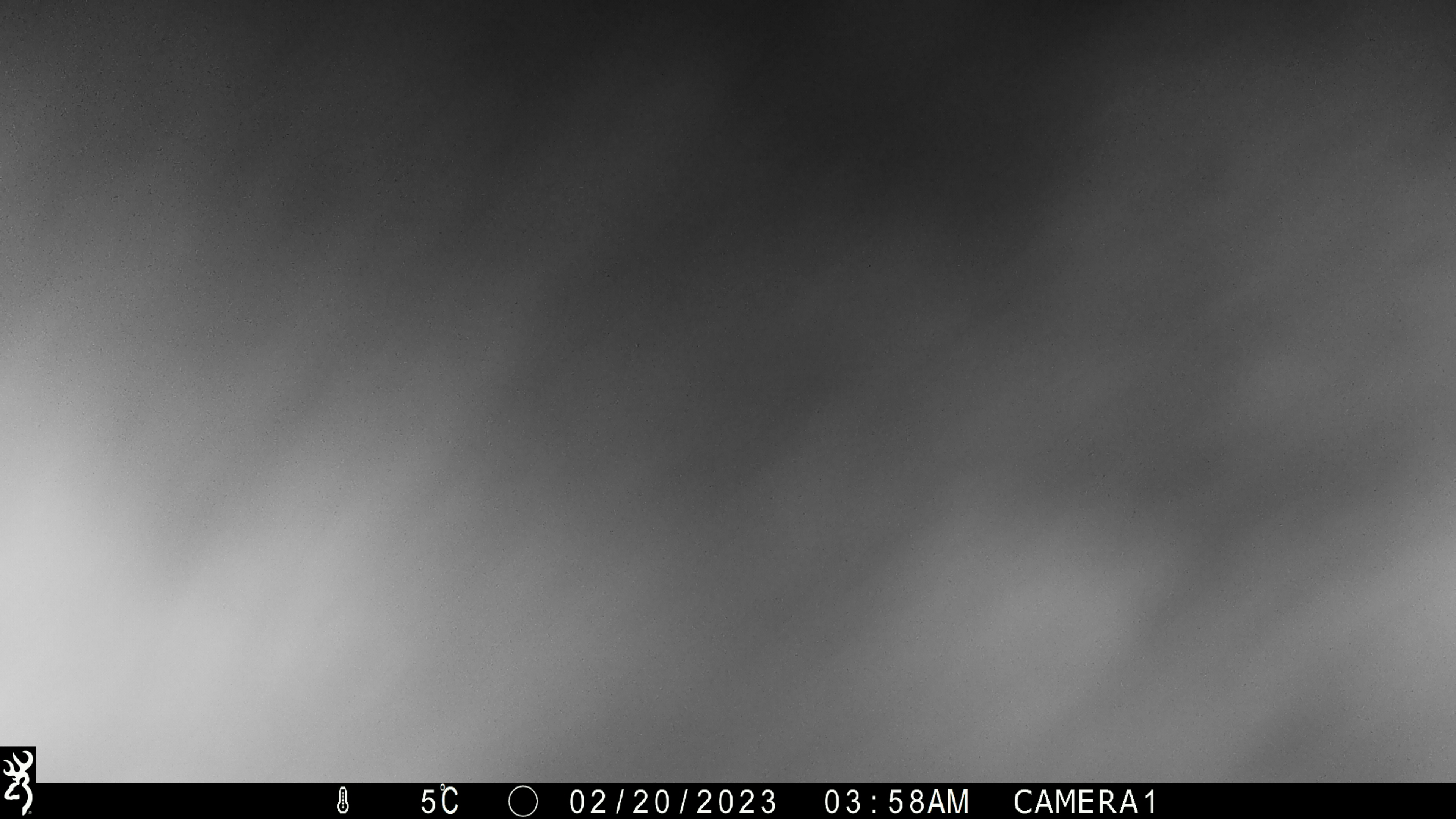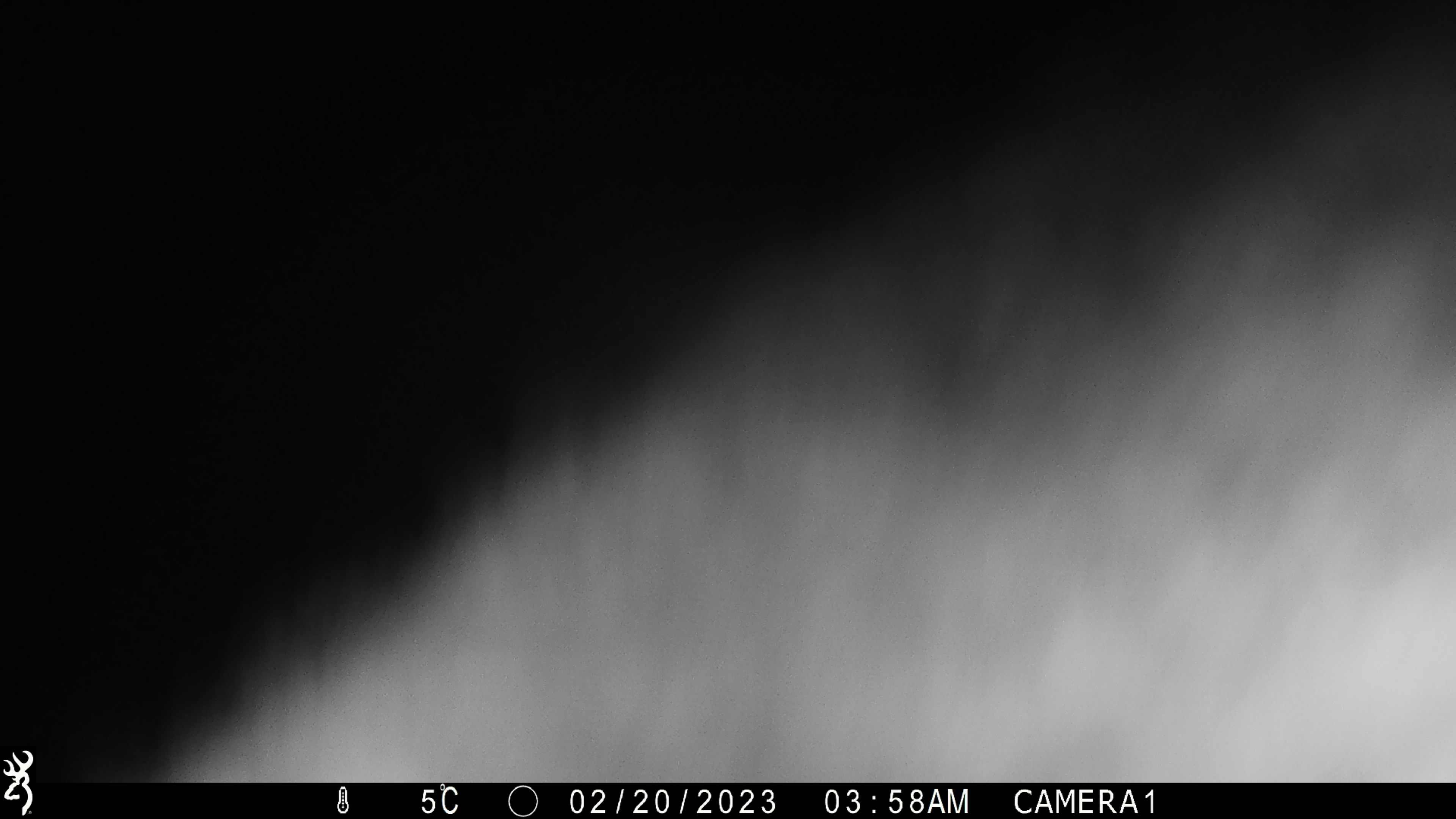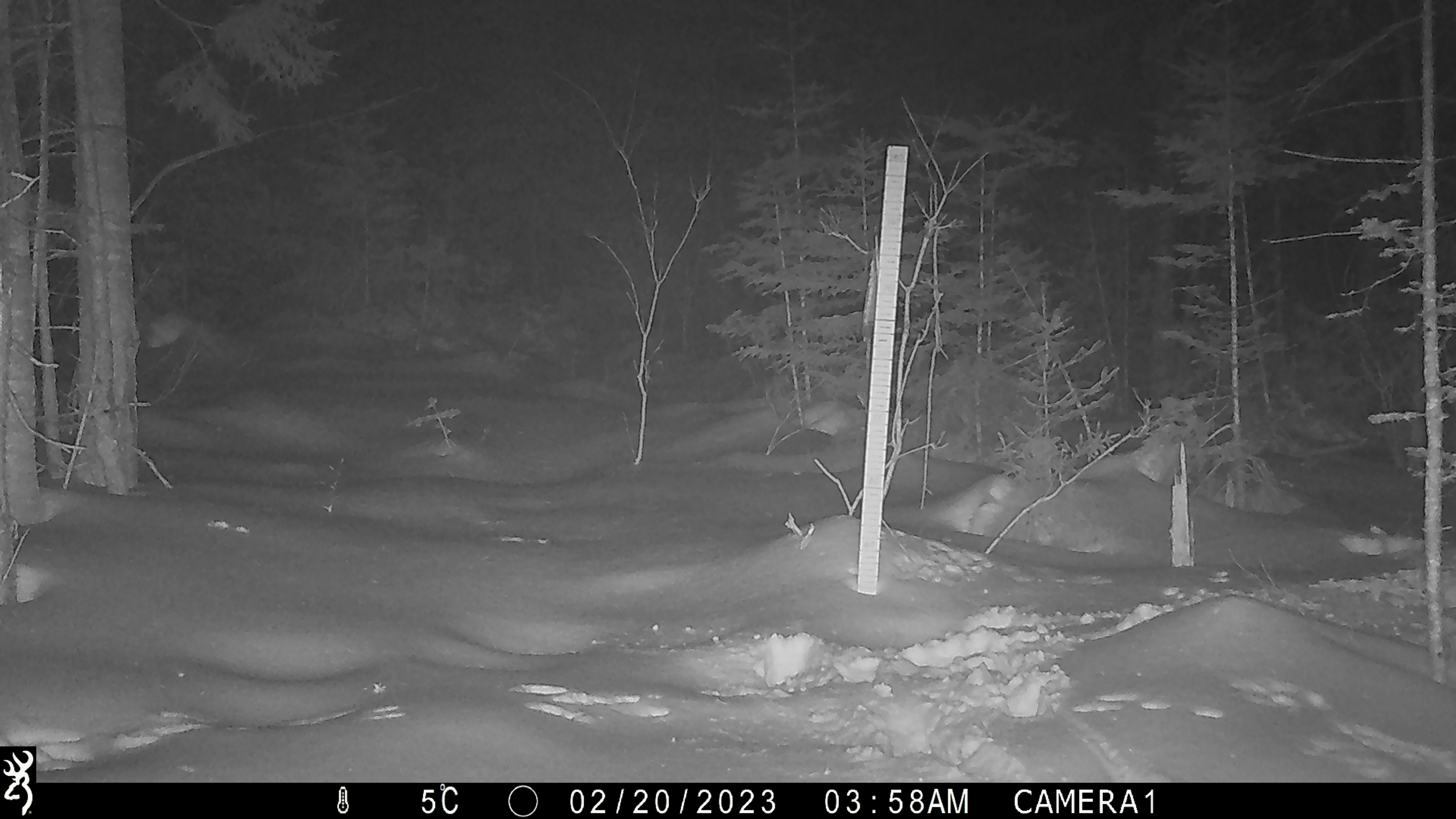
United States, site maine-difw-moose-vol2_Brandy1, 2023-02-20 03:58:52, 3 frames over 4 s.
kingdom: Animalia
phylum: Chordata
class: Mammalia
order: Artiodactyla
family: Cervidae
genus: Alces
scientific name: Alces alces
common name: moose